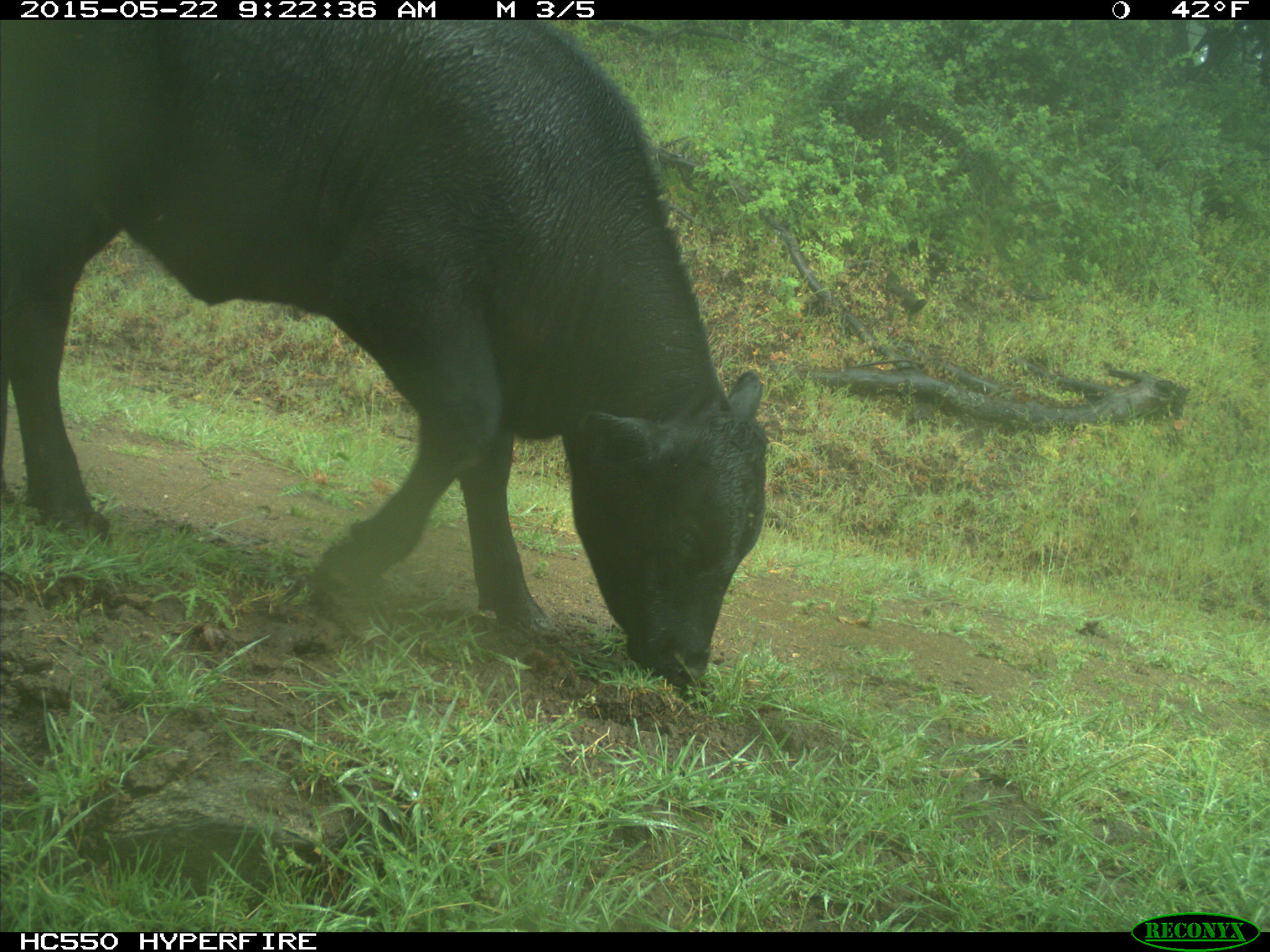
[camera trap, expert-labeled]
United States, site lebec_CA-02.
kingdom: Animalia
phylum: Chordata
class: Mammalia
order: Artiodactyla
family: Bovidae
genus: Bos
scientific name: Bos taurus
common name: domestic cow